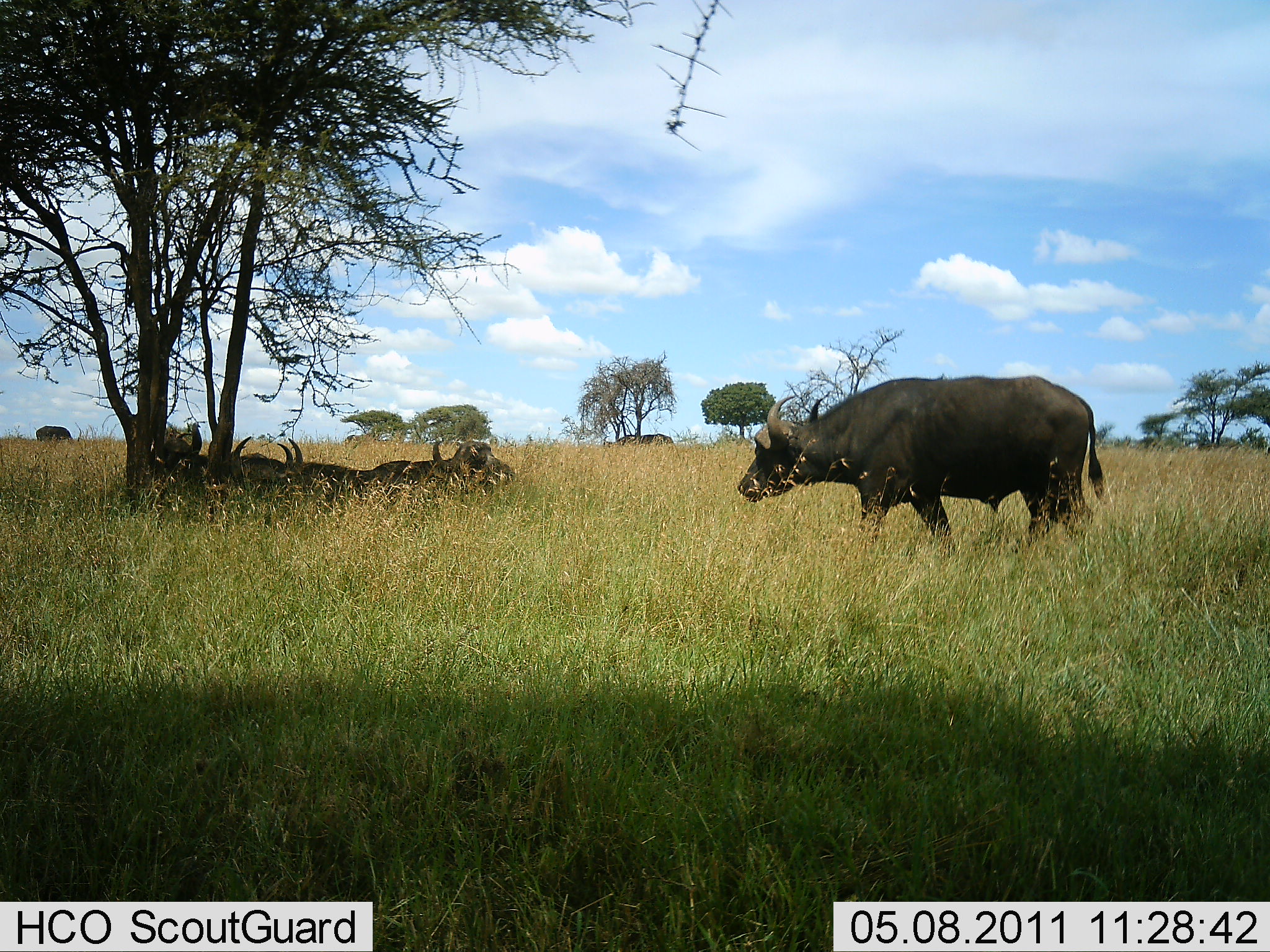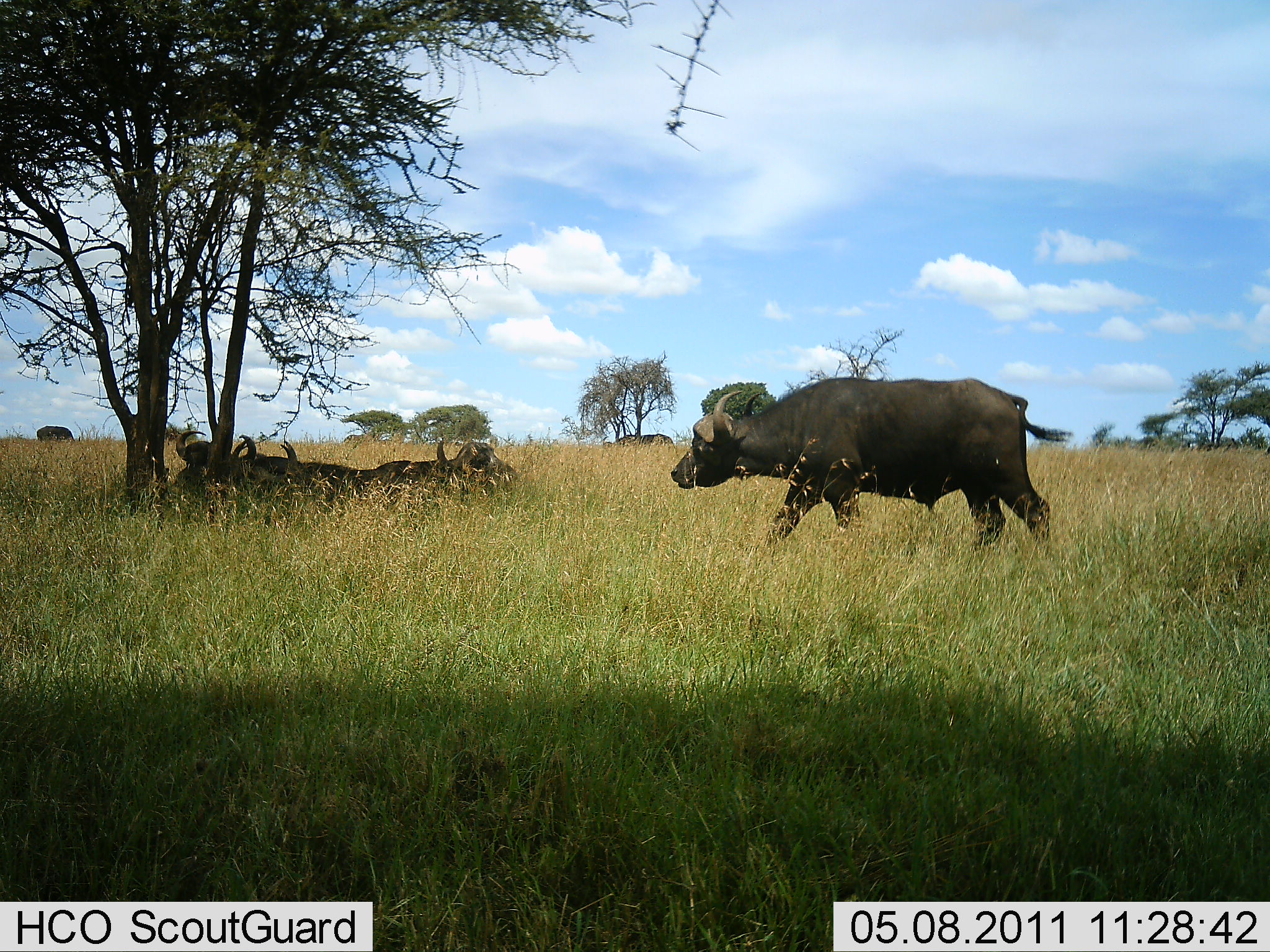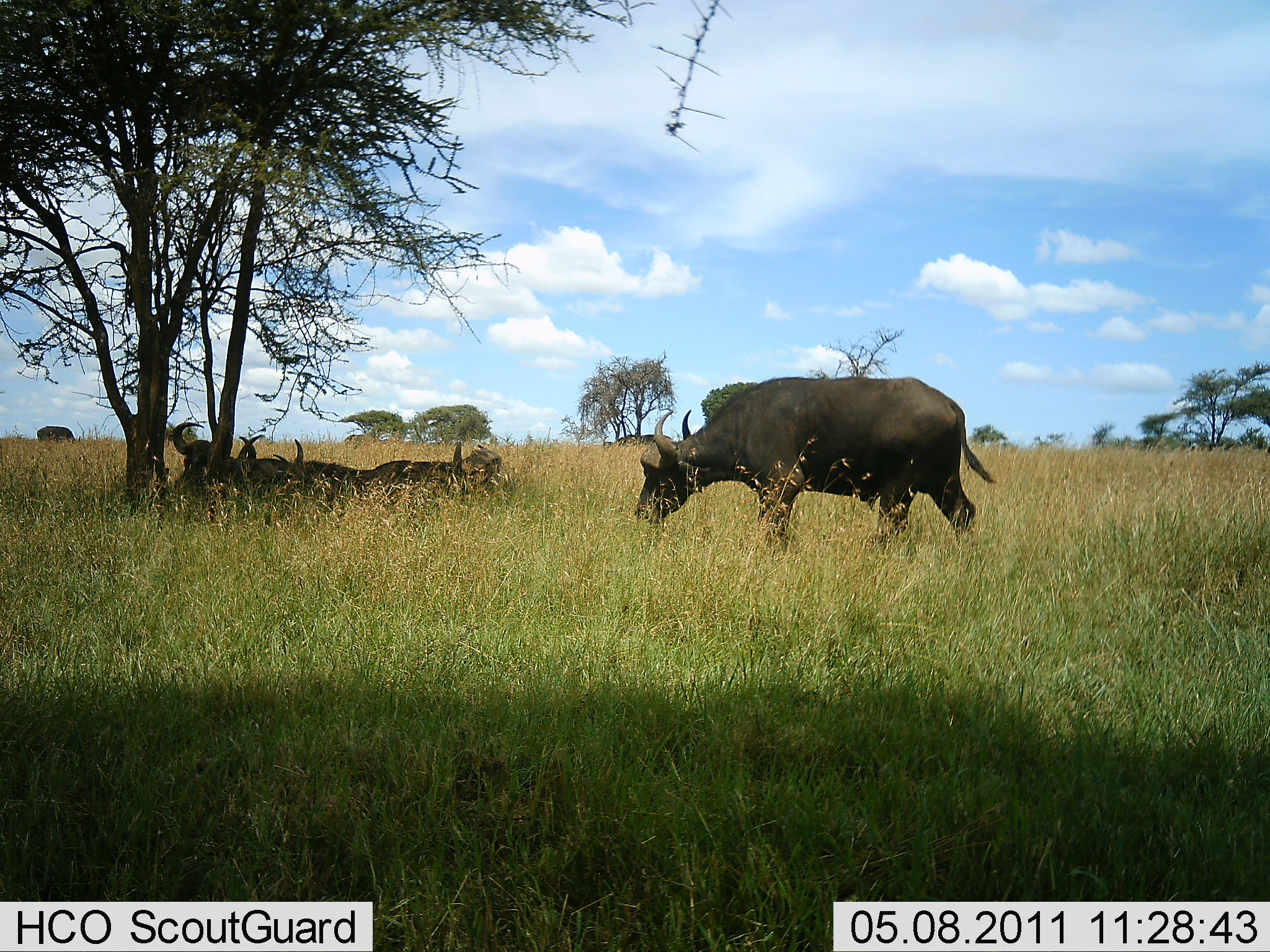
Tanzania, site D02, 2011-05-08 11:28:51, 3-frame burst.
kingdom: Animalia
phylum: Chordata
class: Mammalia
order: Artiodactyla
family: Bovidae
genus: Syncerus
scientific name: Syncerus caffer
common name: cape buffalo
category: buffalo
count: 4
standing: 20%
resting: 100%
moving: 60%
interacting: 10%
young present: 0%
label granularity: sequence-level